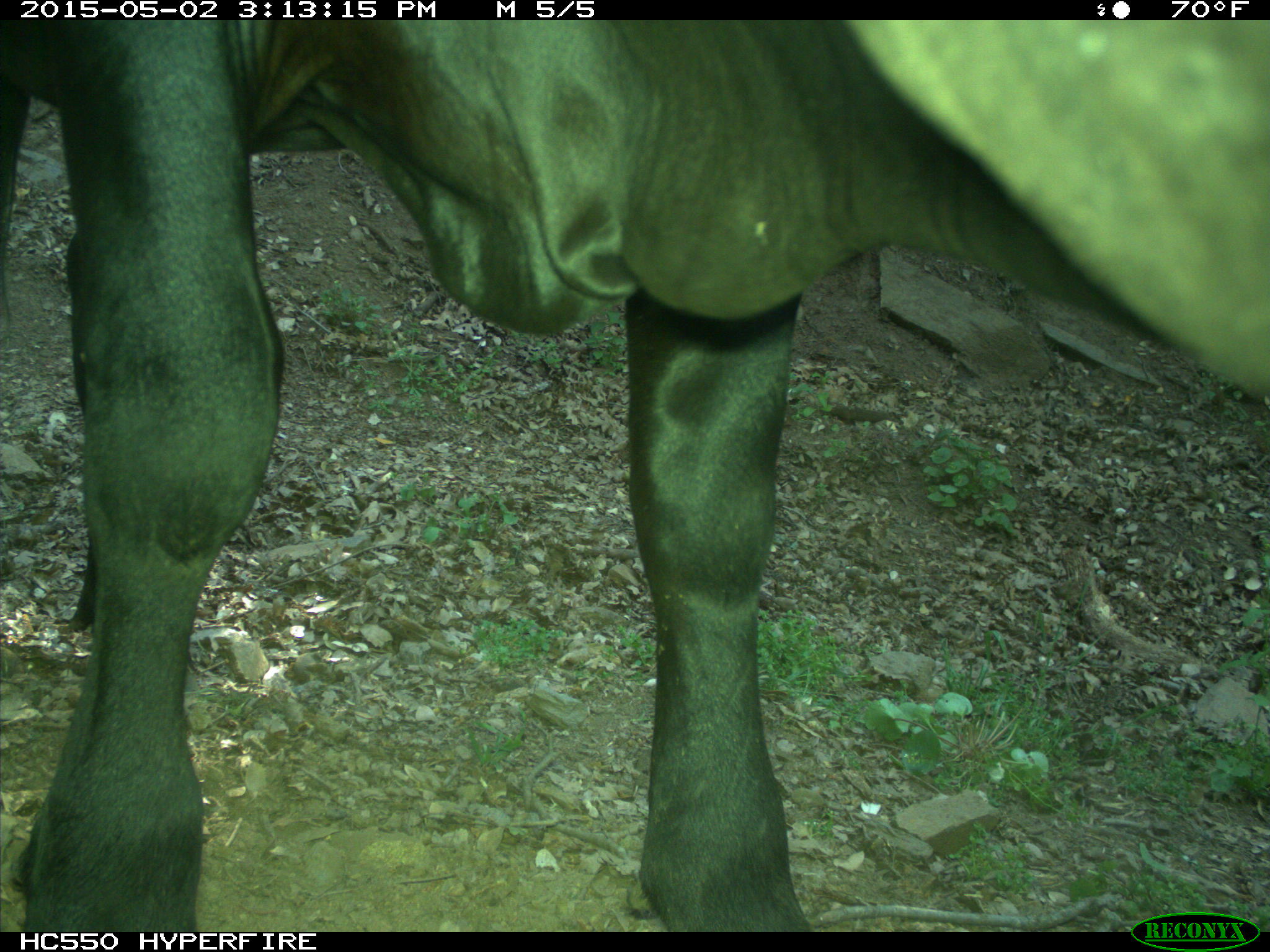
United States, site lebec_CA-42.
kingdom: Animalia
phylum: Chordata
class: Mammalia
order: Artiodactyla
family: Bovidae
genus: Bos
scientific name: Bos taurus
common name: domestic cow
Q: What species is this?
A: Bos taurus (domestic cow).